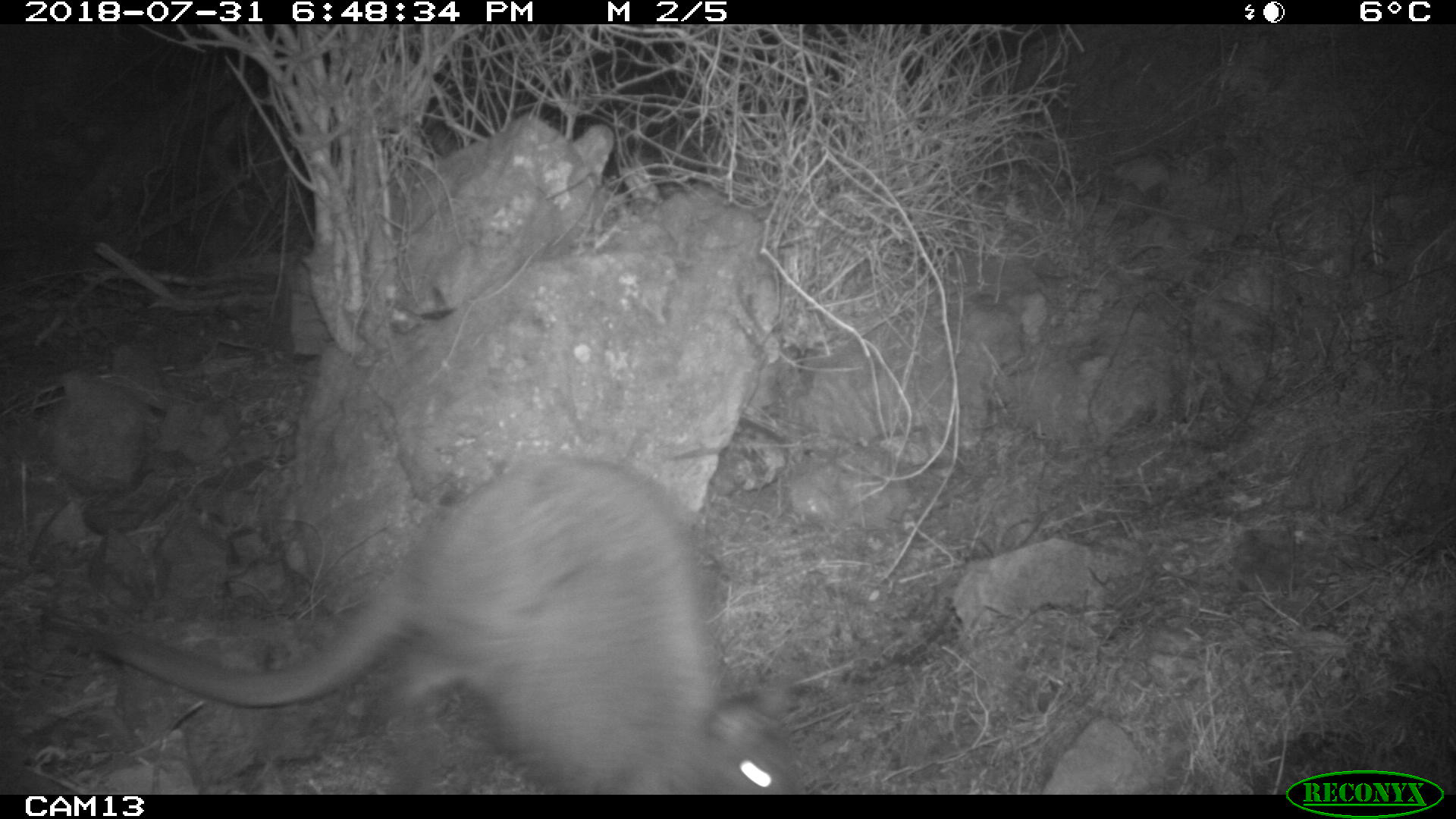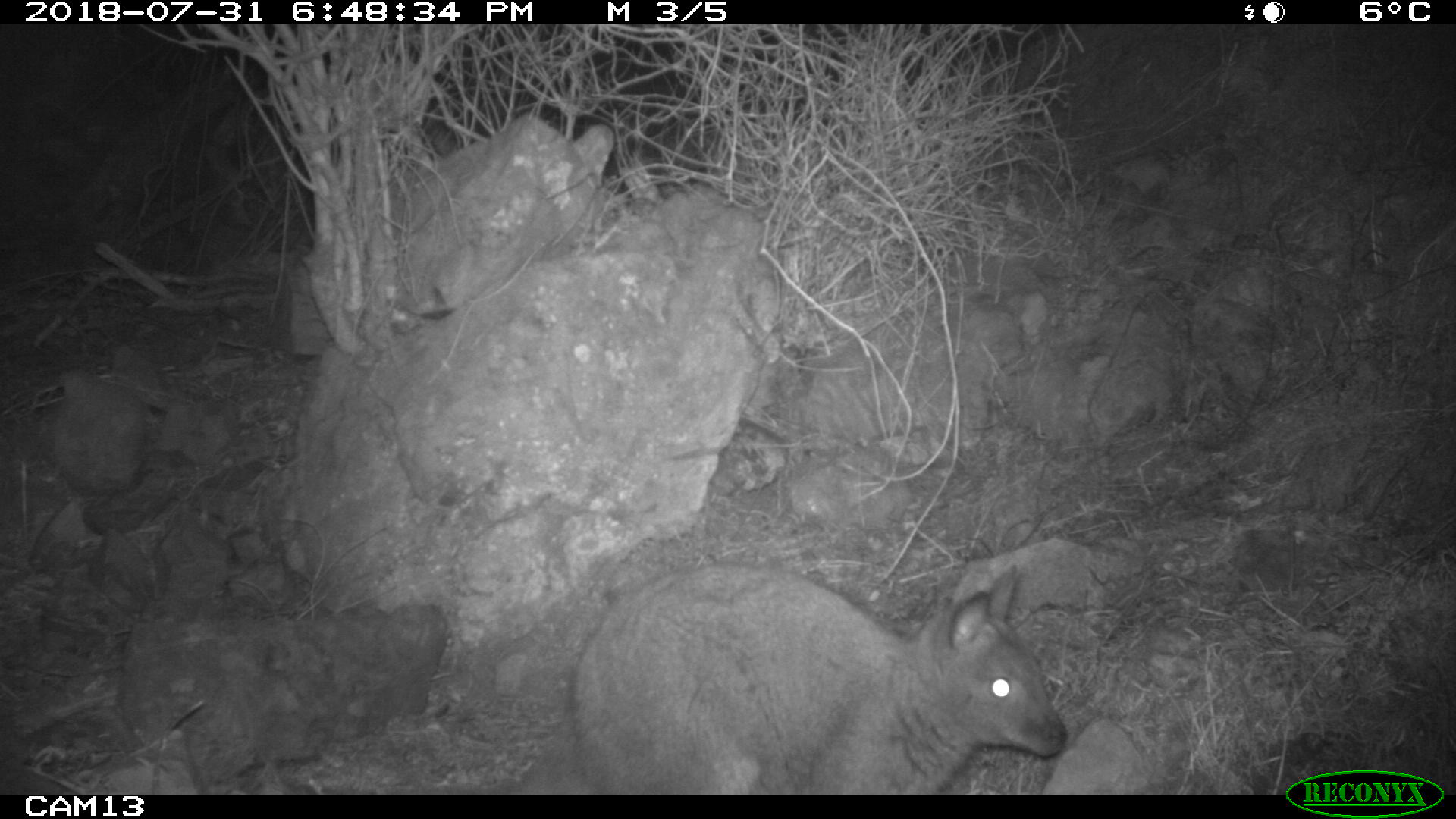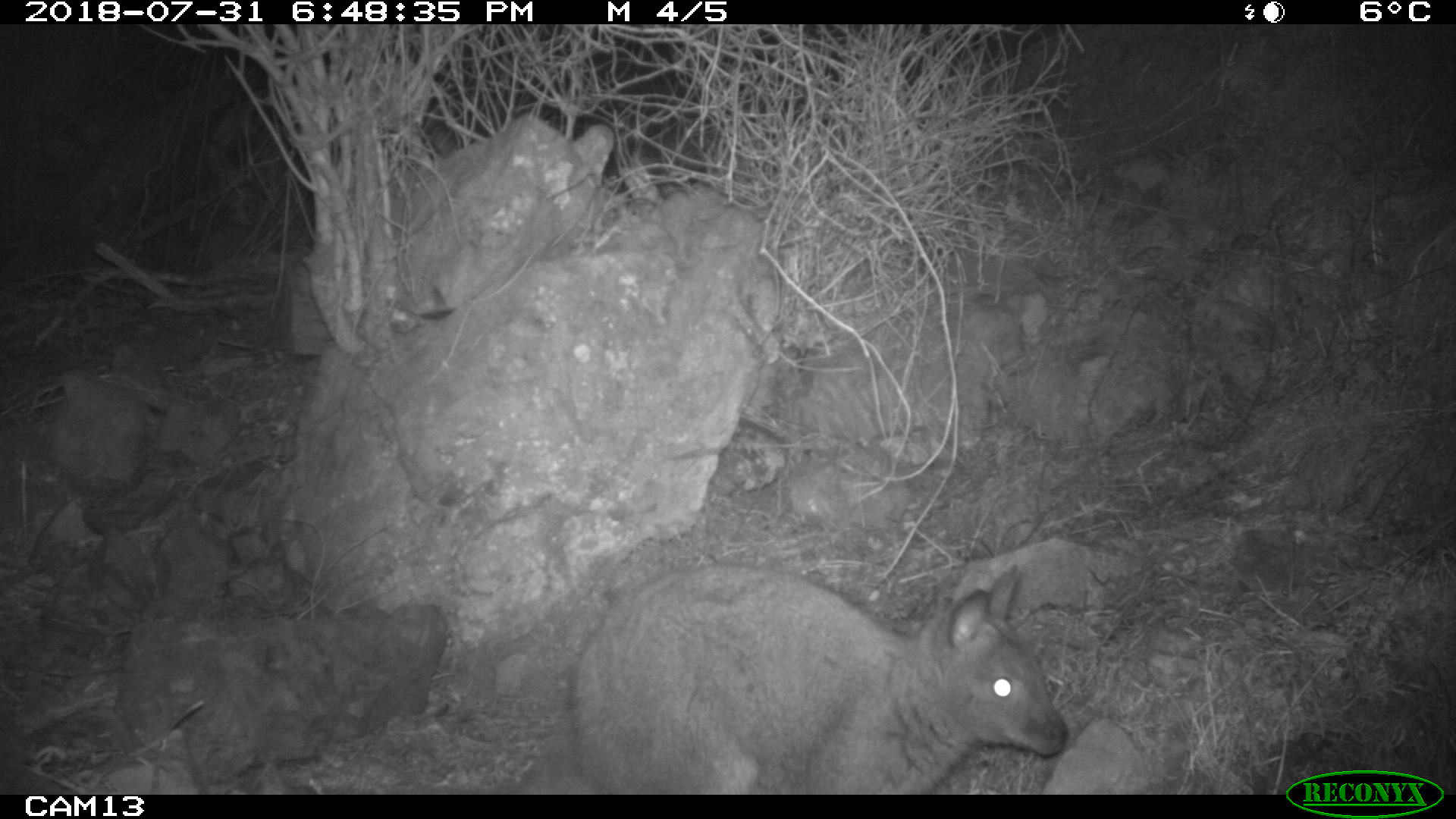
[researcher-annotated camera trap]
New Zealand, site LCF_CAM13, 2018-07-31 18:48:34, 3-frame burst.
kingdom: Animalia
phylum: Chordata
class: Mammalia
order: Diprotodontia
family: Macropodidae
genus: Notamacropus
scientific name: Notamacropus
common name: wallaby